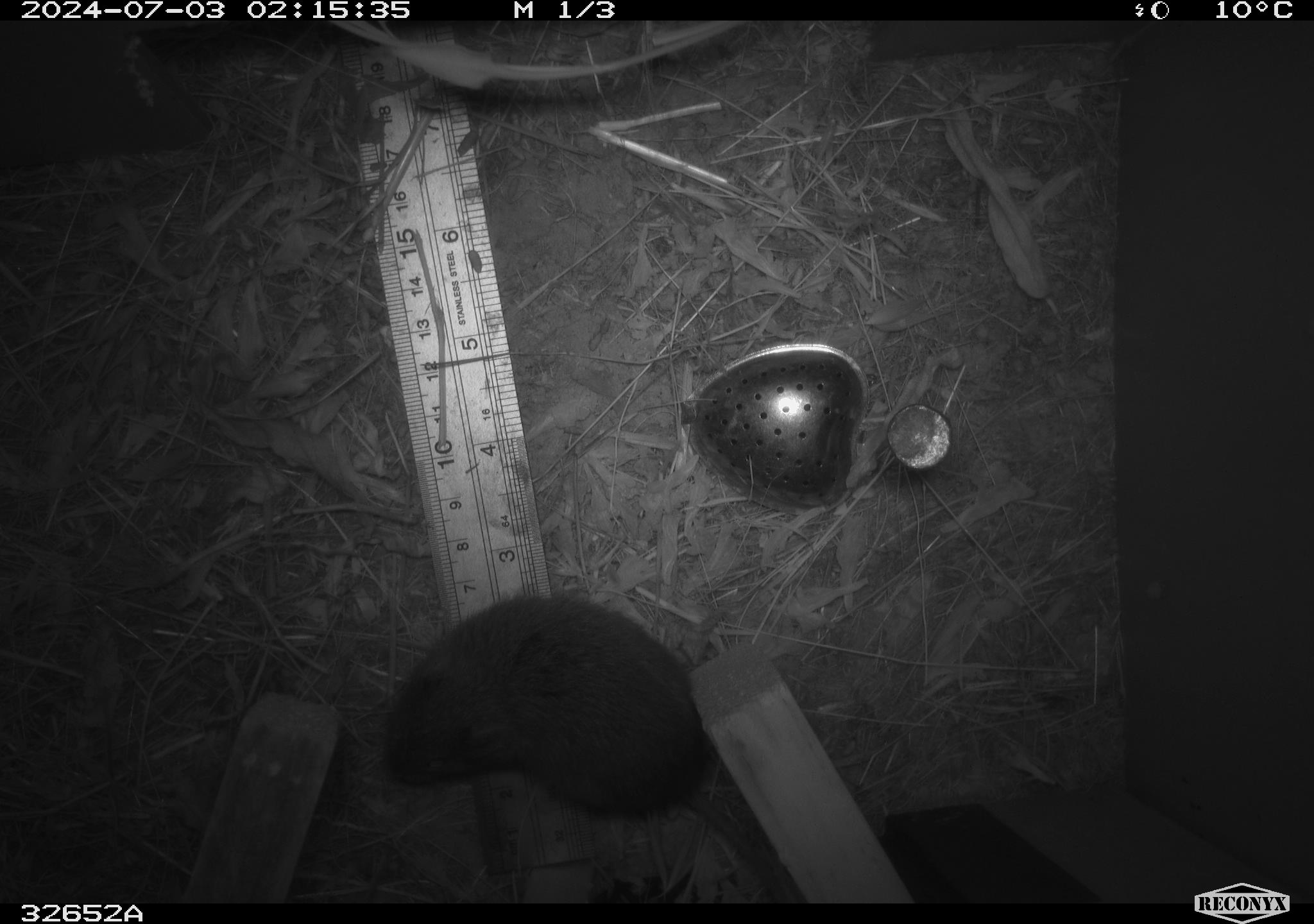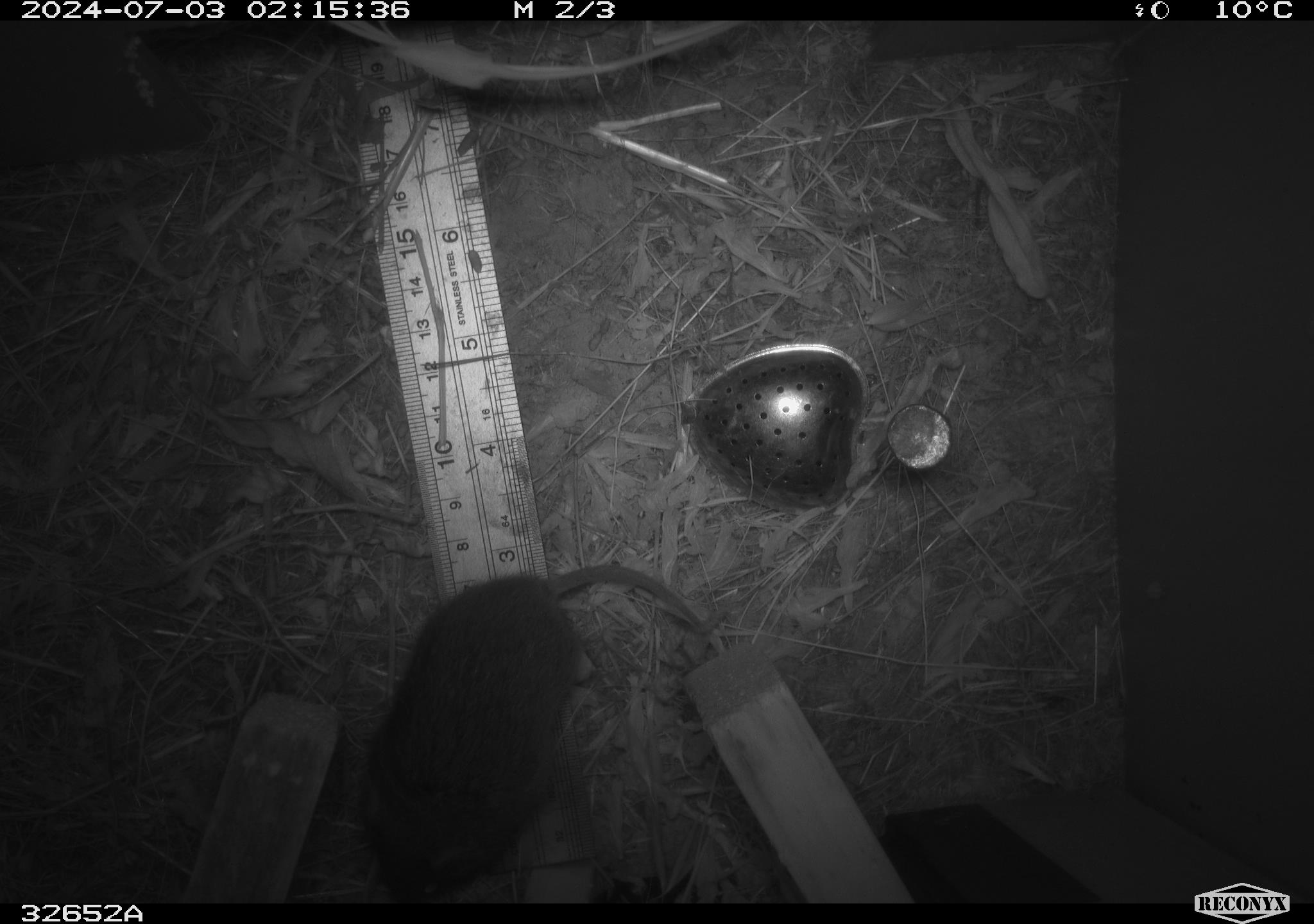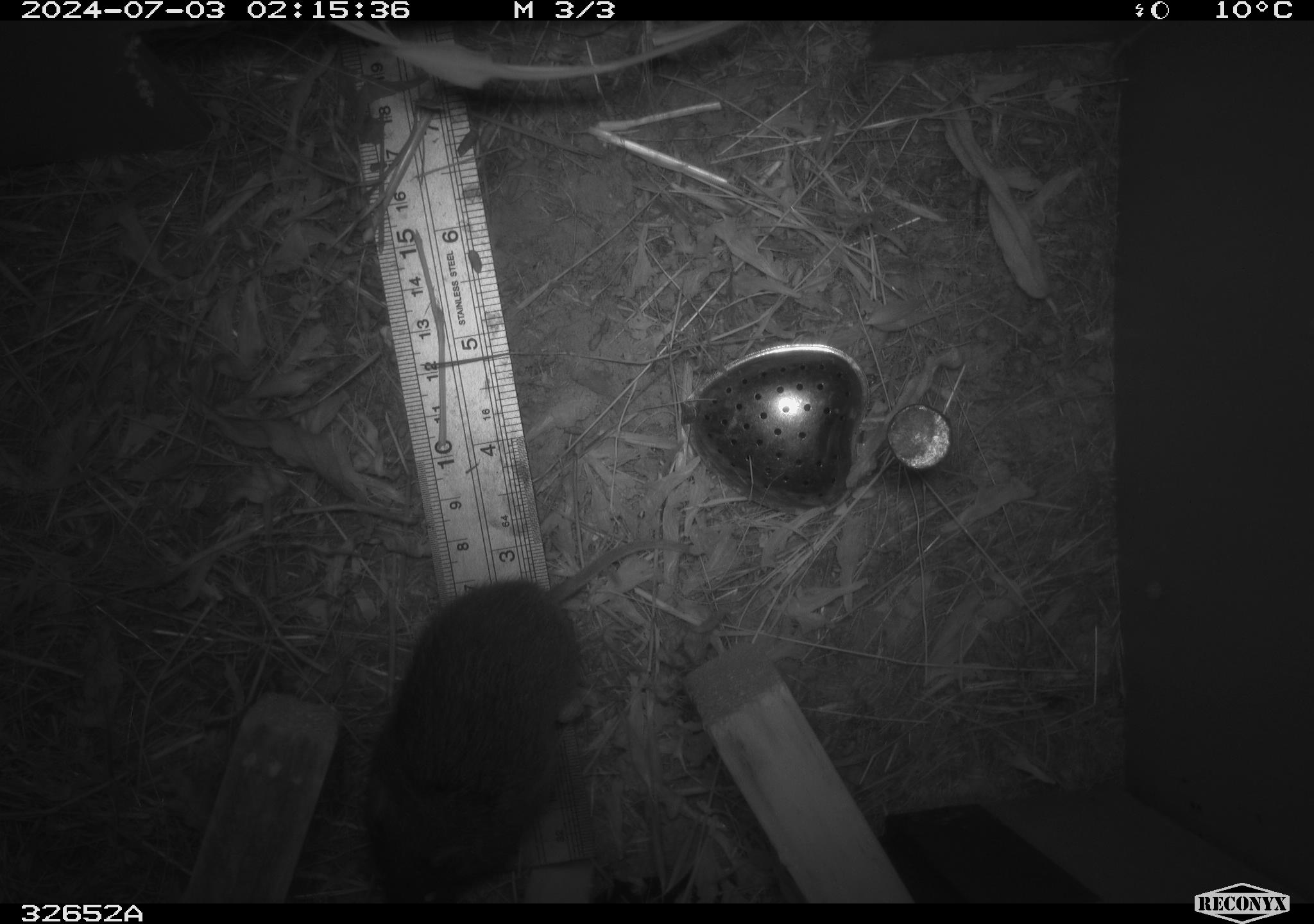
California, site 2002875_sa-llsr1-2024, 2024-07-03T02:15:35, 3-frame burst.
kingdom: Animalia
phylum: Chordata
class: Mammalia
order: Rodentia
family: Cricetidae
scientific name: Arvicolinae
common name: voles, lemmings, and muskrats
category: arvicolinae subfamily